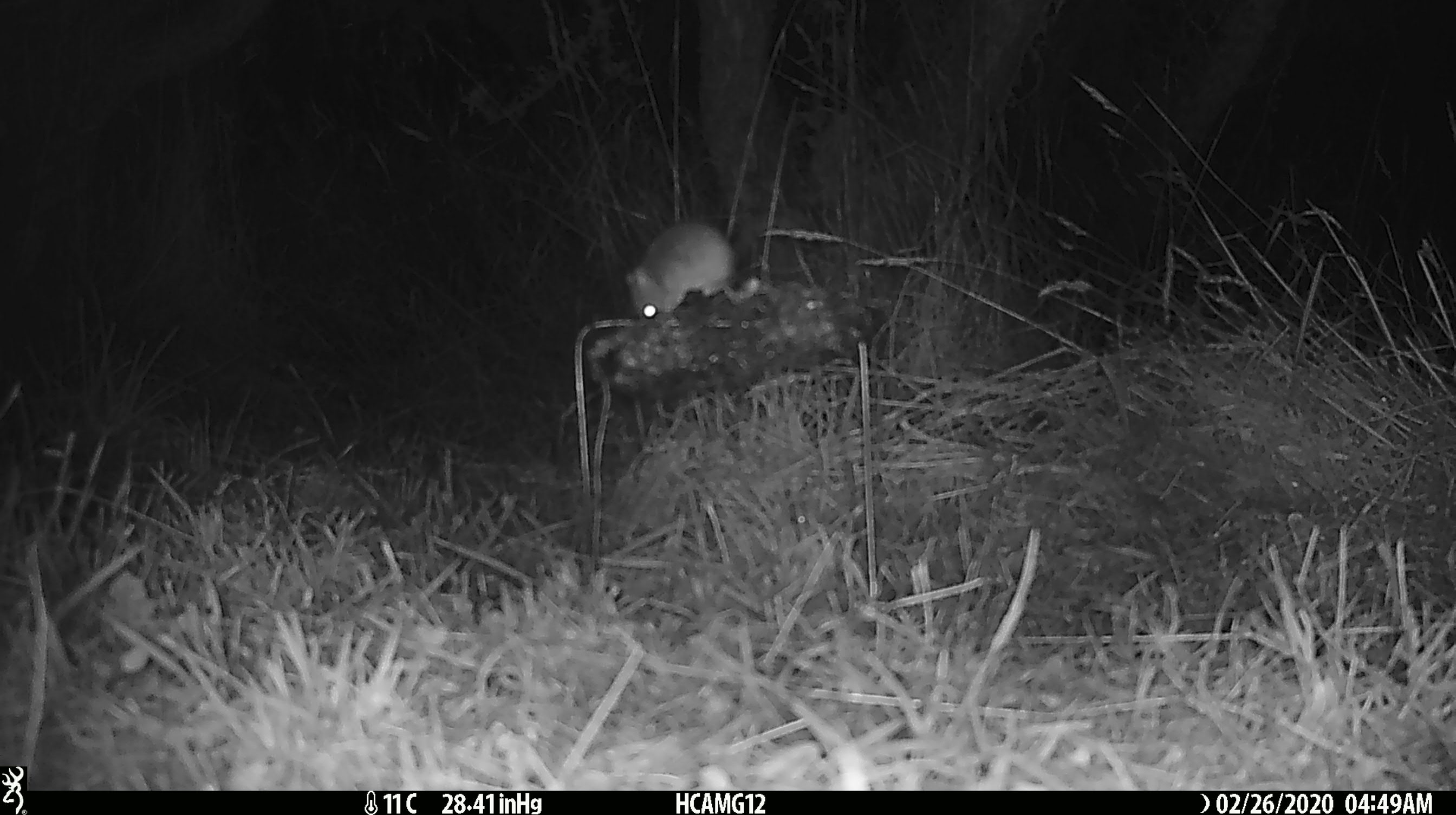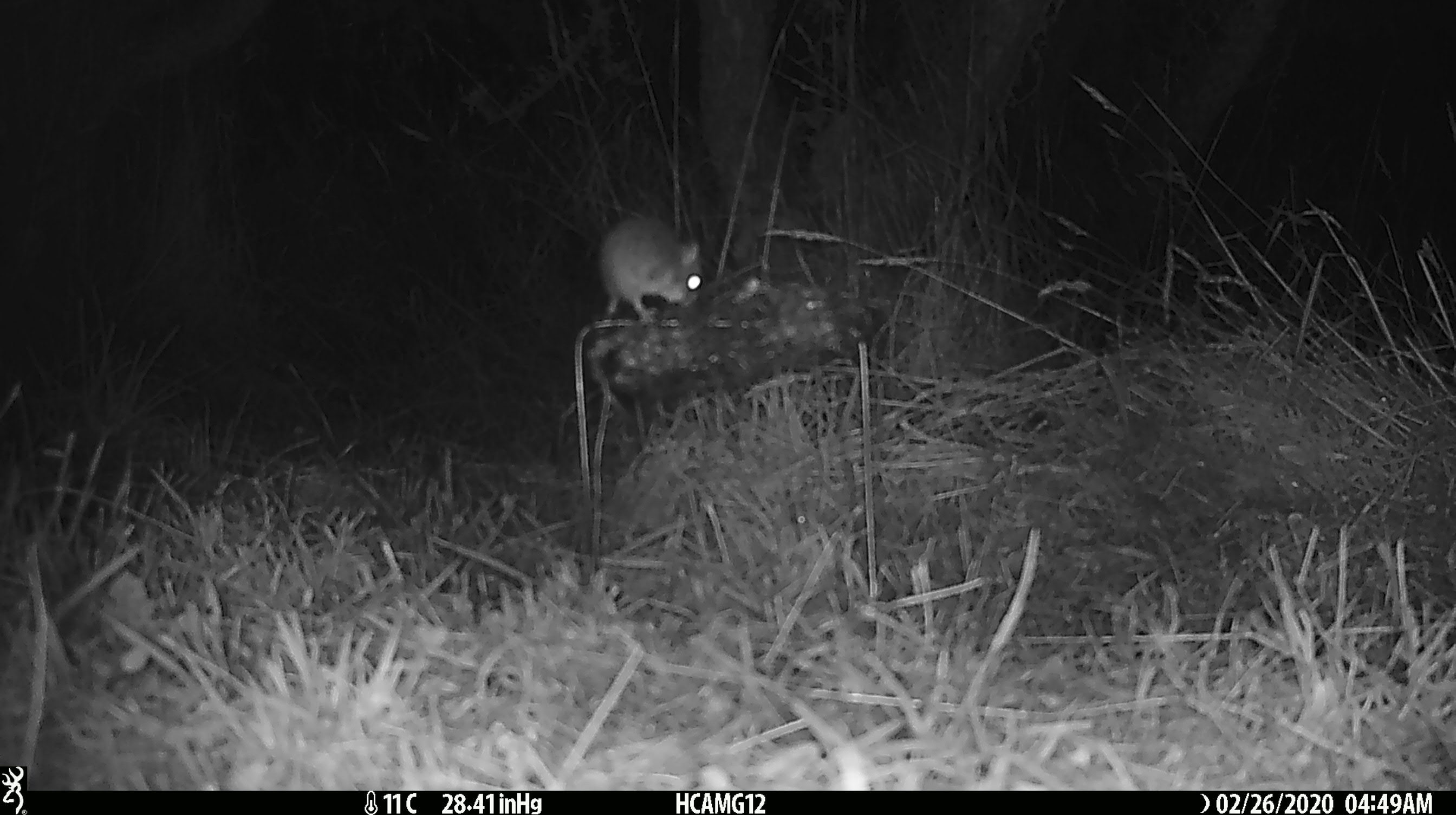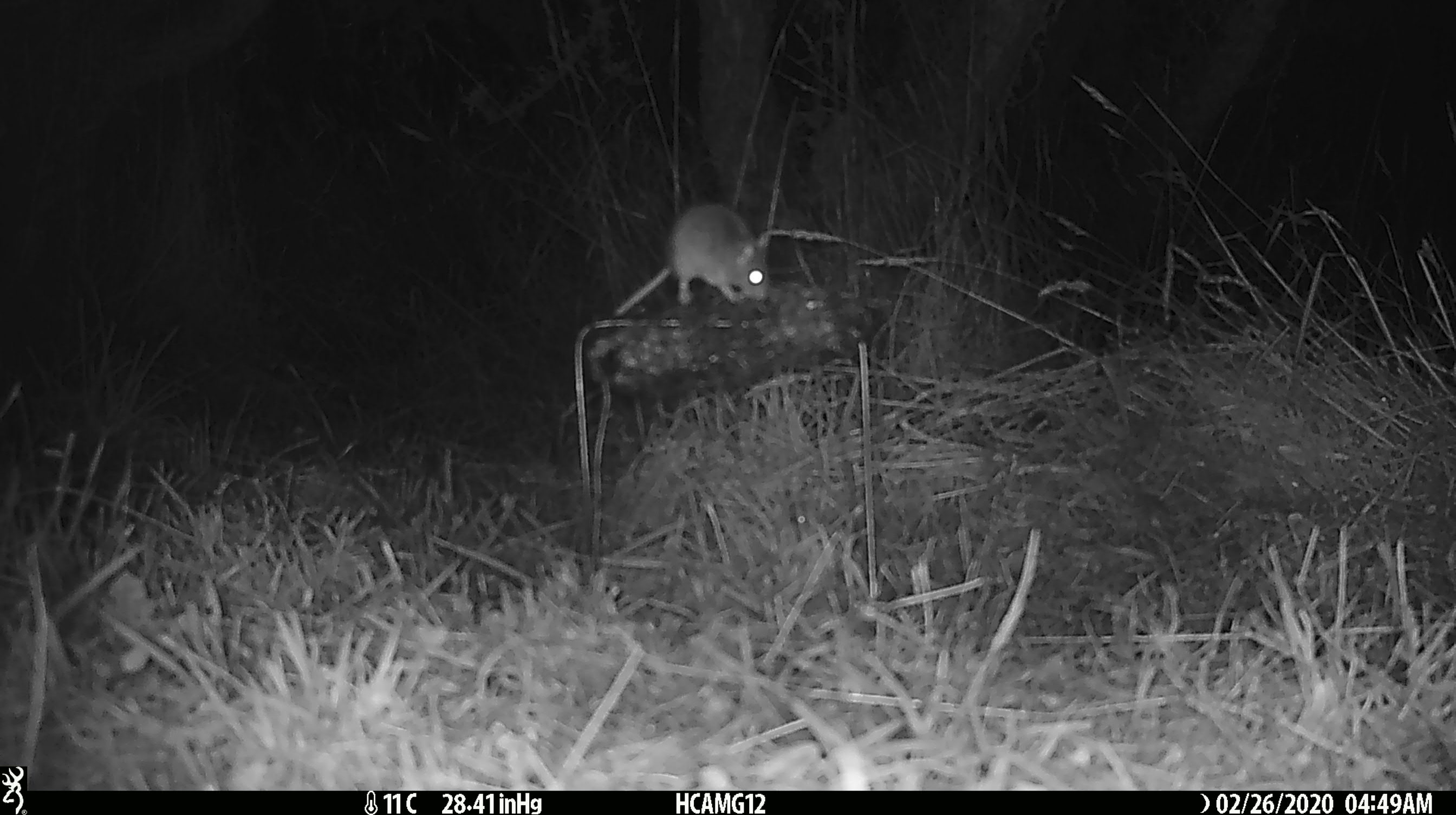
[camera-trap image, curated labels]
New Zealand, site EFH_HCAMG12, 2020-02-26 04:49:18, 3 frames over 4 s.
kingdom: Animalia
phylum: Chordata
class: Mammalia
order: Rodentia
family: Muridae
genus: Mus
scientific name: Mus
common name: mouse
Mouse (Mus).